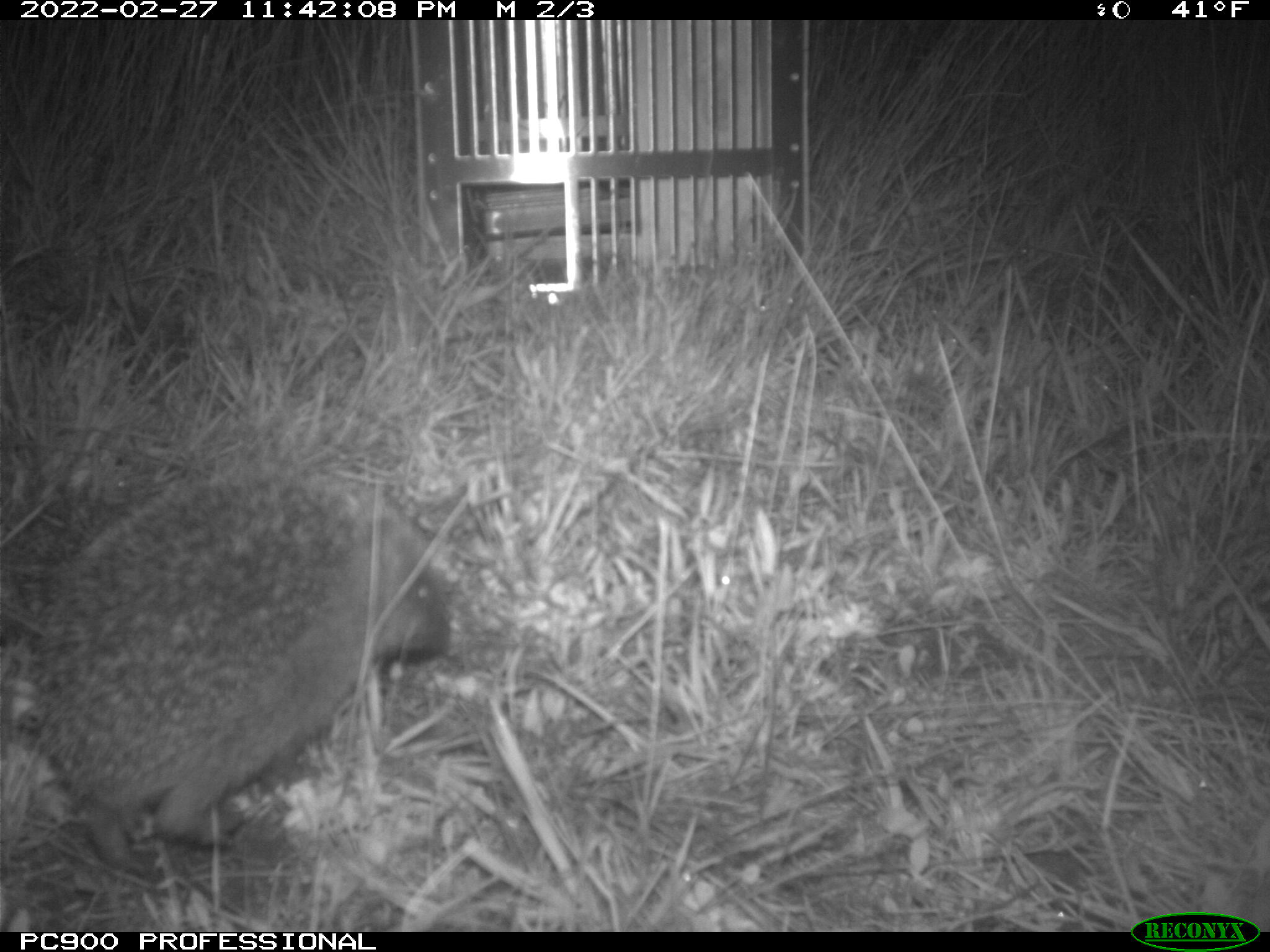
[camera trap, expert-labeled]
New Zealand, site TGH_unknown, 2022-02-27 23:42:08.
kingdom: Animalia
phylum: Chordata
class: Mammalia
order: Eulipotyphla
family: Erinaceidae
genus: Erinaceus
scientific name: Erinaceus europaeus europaeus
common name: european hedgehog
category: hedgehog